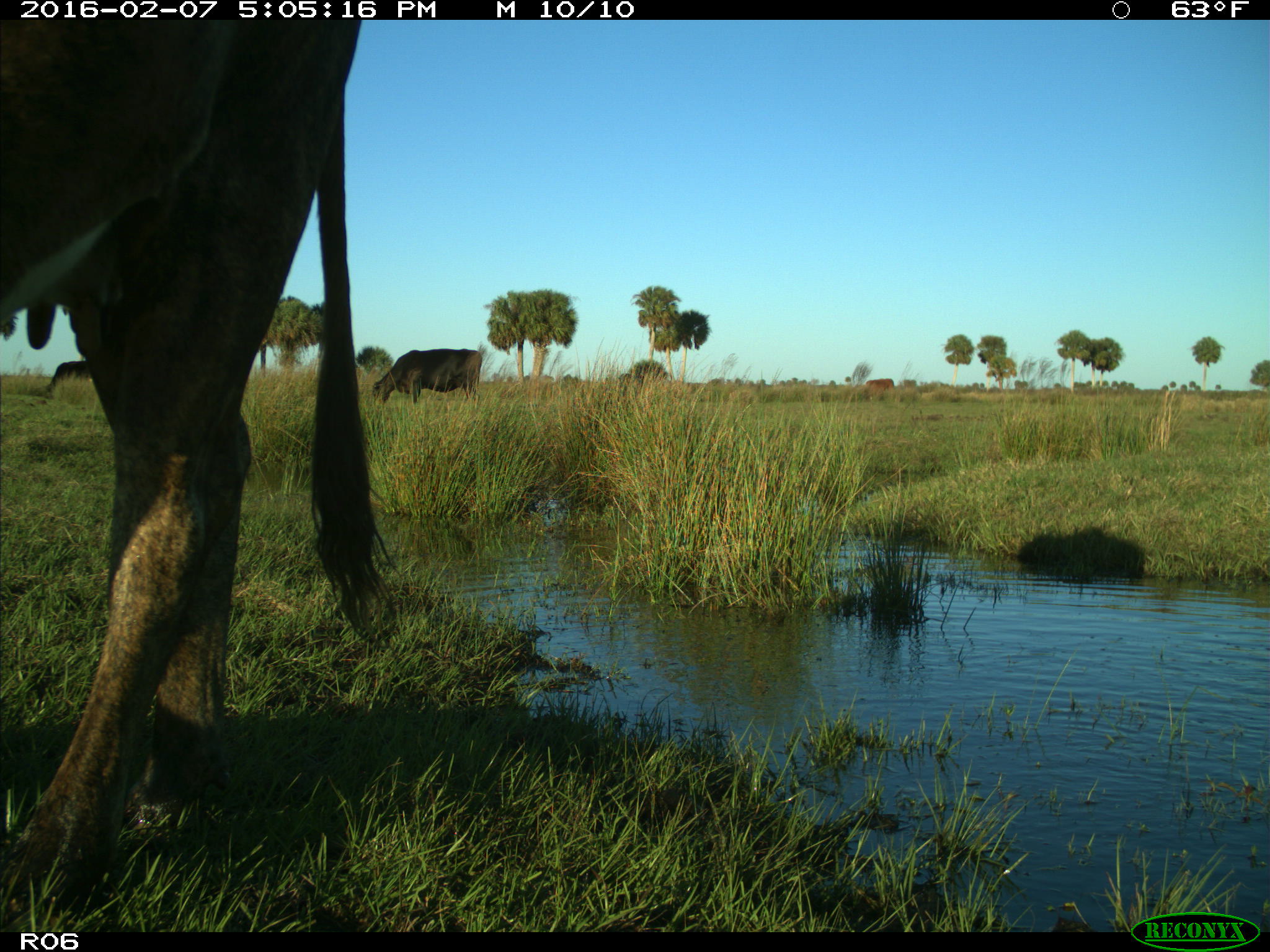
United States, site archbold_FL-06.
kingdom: Animalia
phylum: Chordata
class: Mammalia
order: Artiodactyla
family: Bovidae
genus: Bos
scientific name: Bos taurus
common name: domestic cow